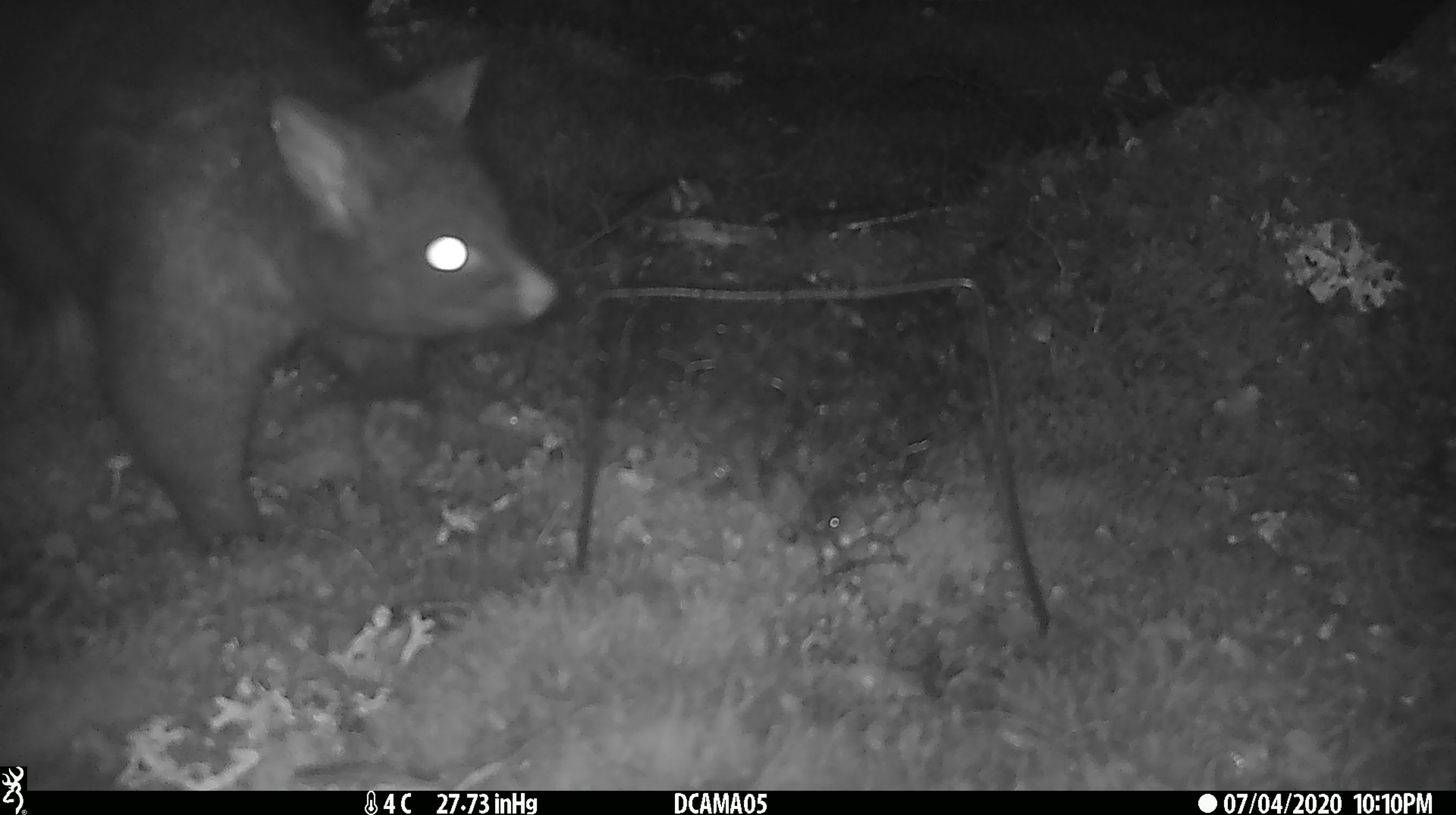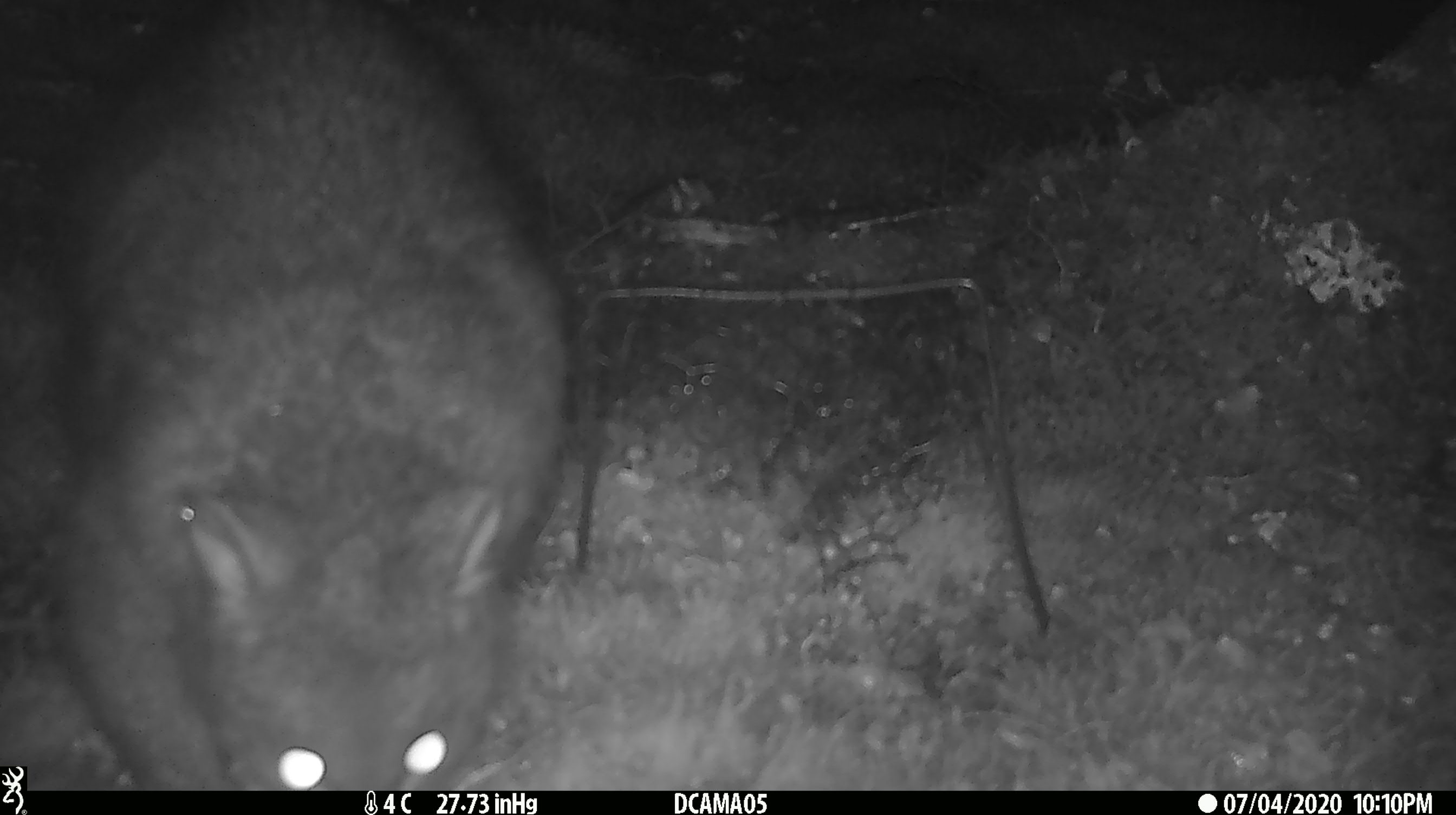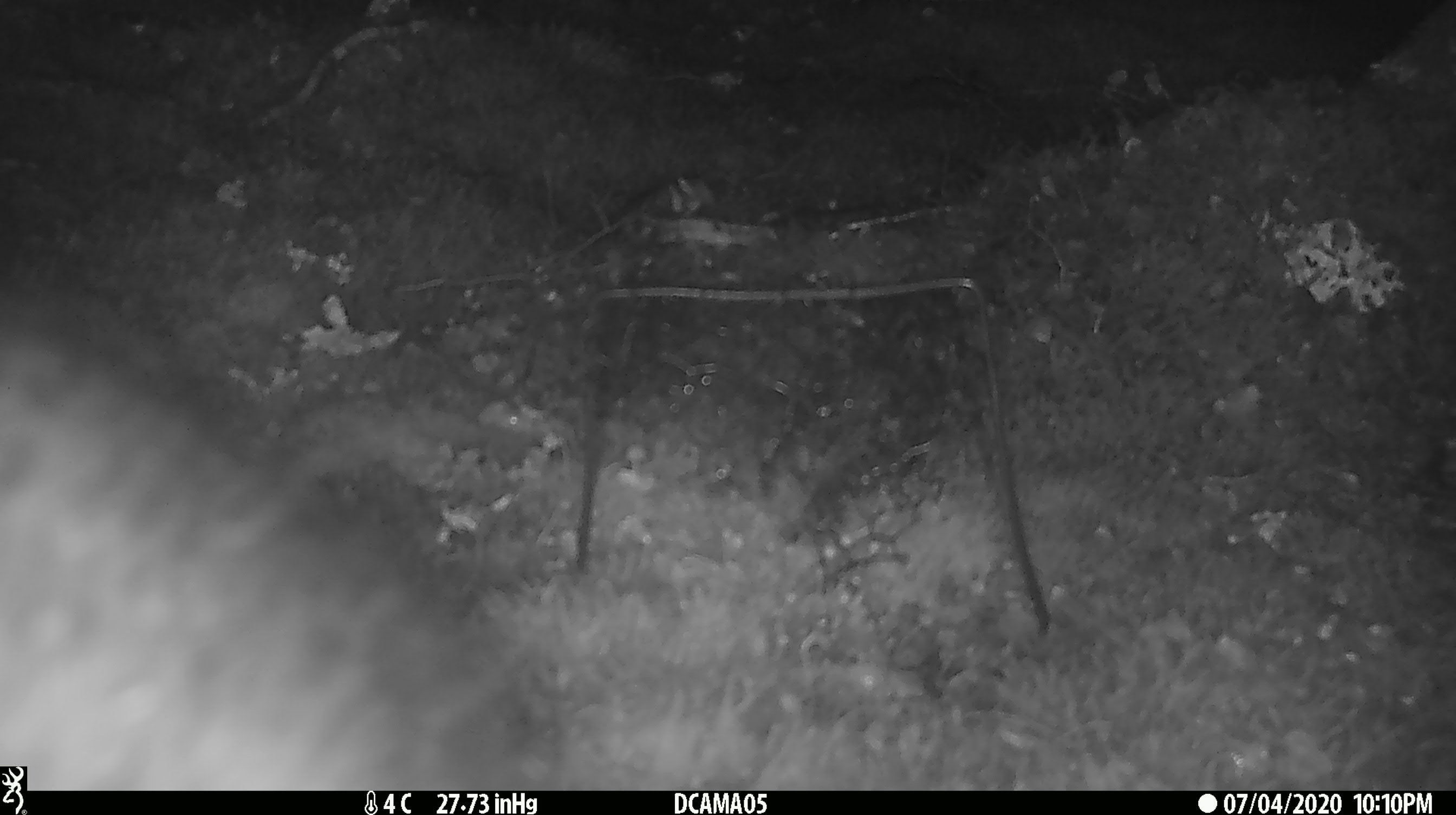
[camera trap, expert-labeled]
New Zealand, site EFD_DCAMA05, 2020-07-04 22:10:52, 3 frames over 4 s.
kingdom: Animalia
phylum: Chordata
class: Mammalia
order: Diprotodontia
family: Phalangeridae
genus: Trichosurus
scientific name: Trichosurus vulpecula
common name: common brushtail possum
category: possum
Possum (common brushtail possum) (Trichosurus vulpecula).